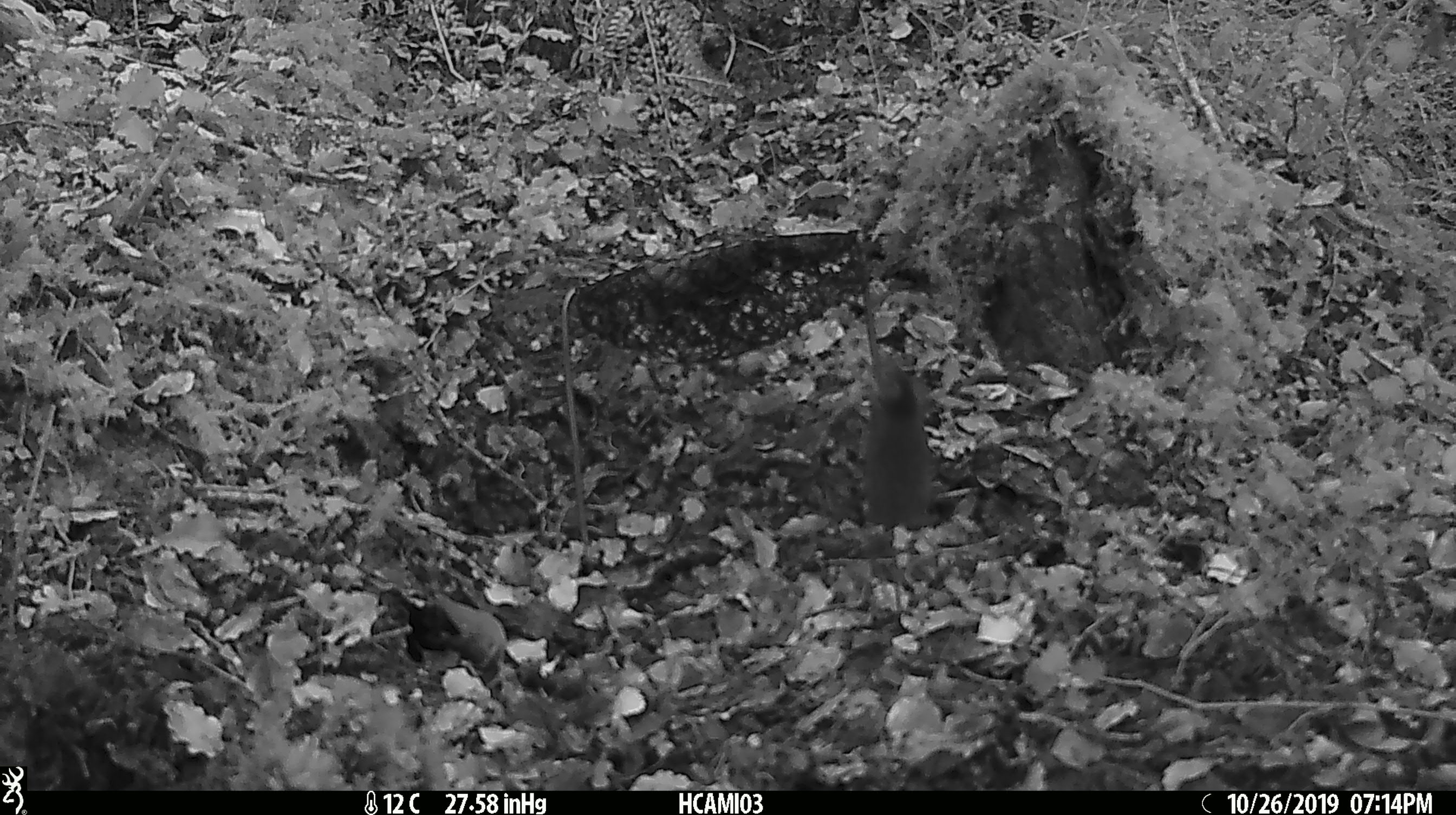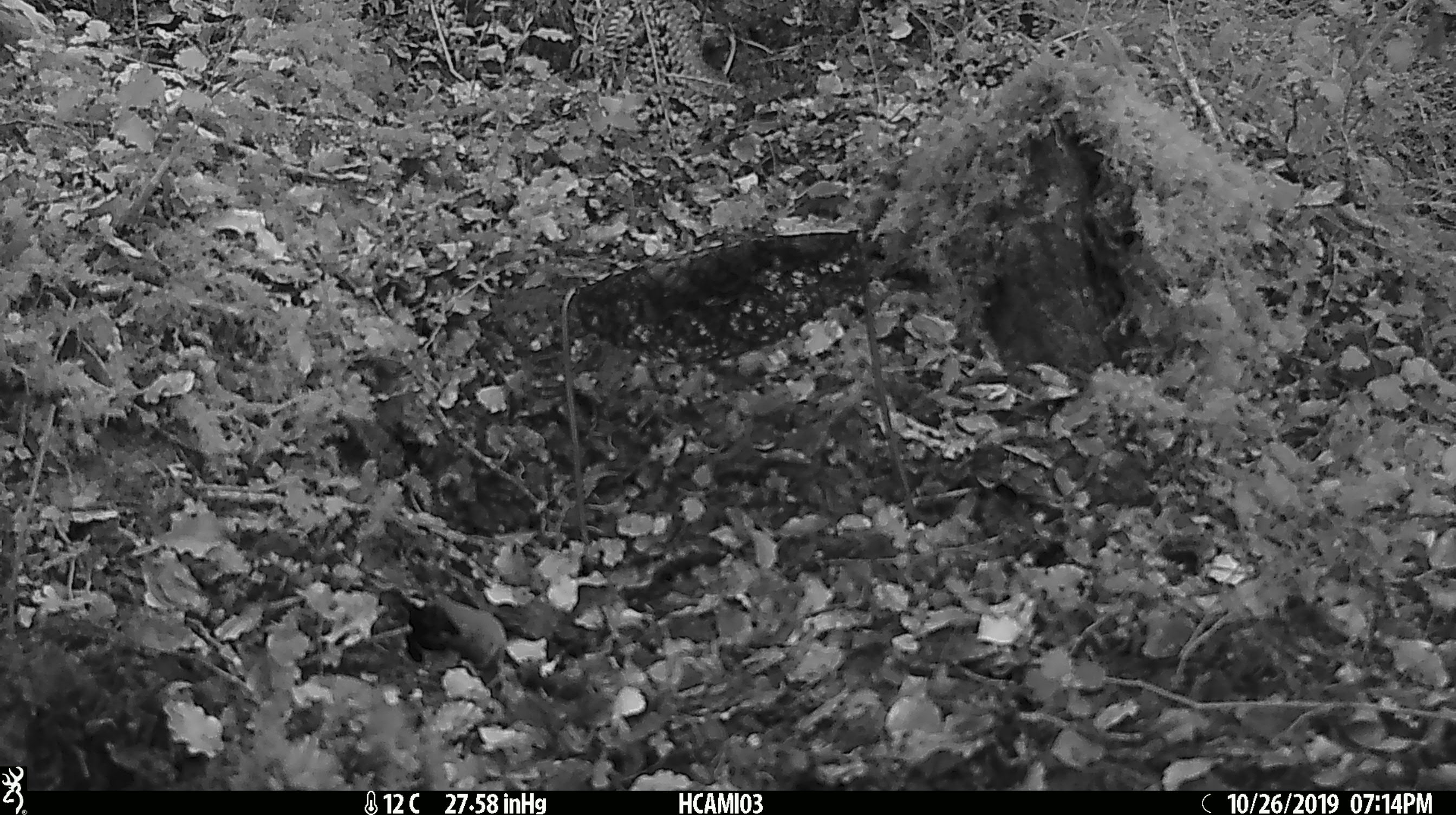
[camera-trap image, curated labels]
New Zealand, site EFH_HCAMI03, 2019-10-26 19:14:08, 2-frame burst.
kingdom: Animalia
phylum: Chordata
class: Mammalia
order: Rodentia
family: Muridae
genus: Mus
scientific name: Mus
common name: mouse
Mouse (Mus).